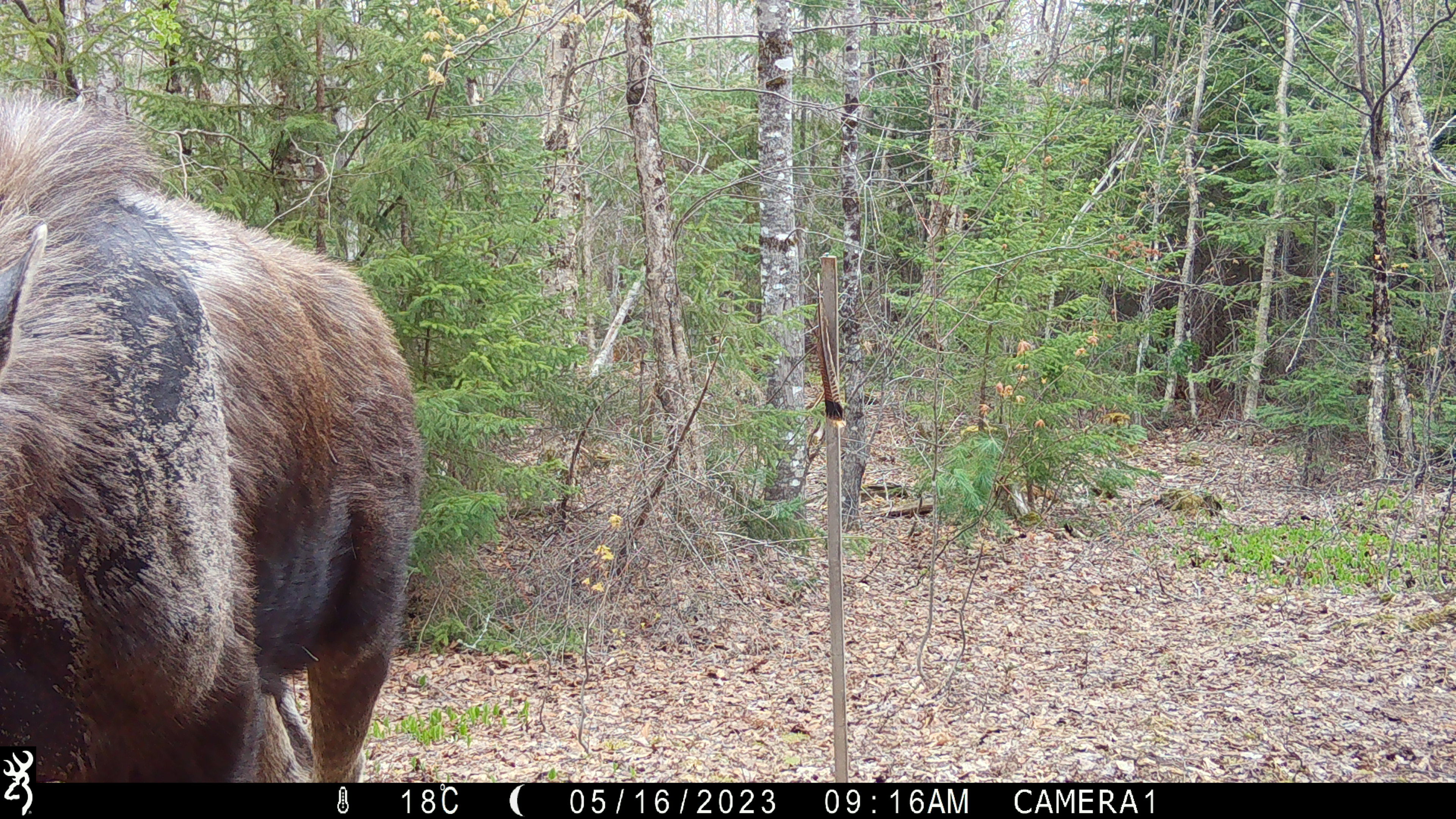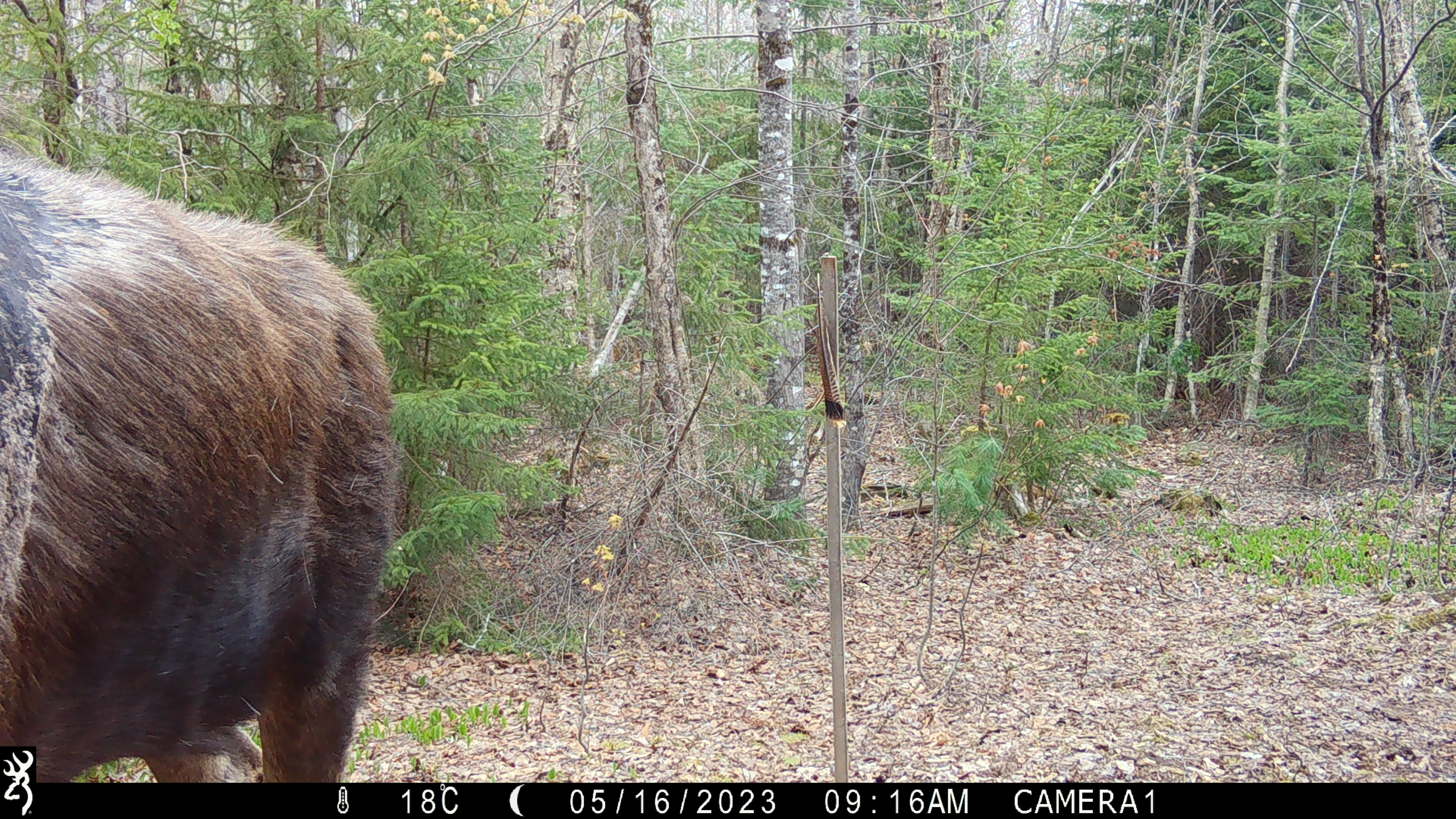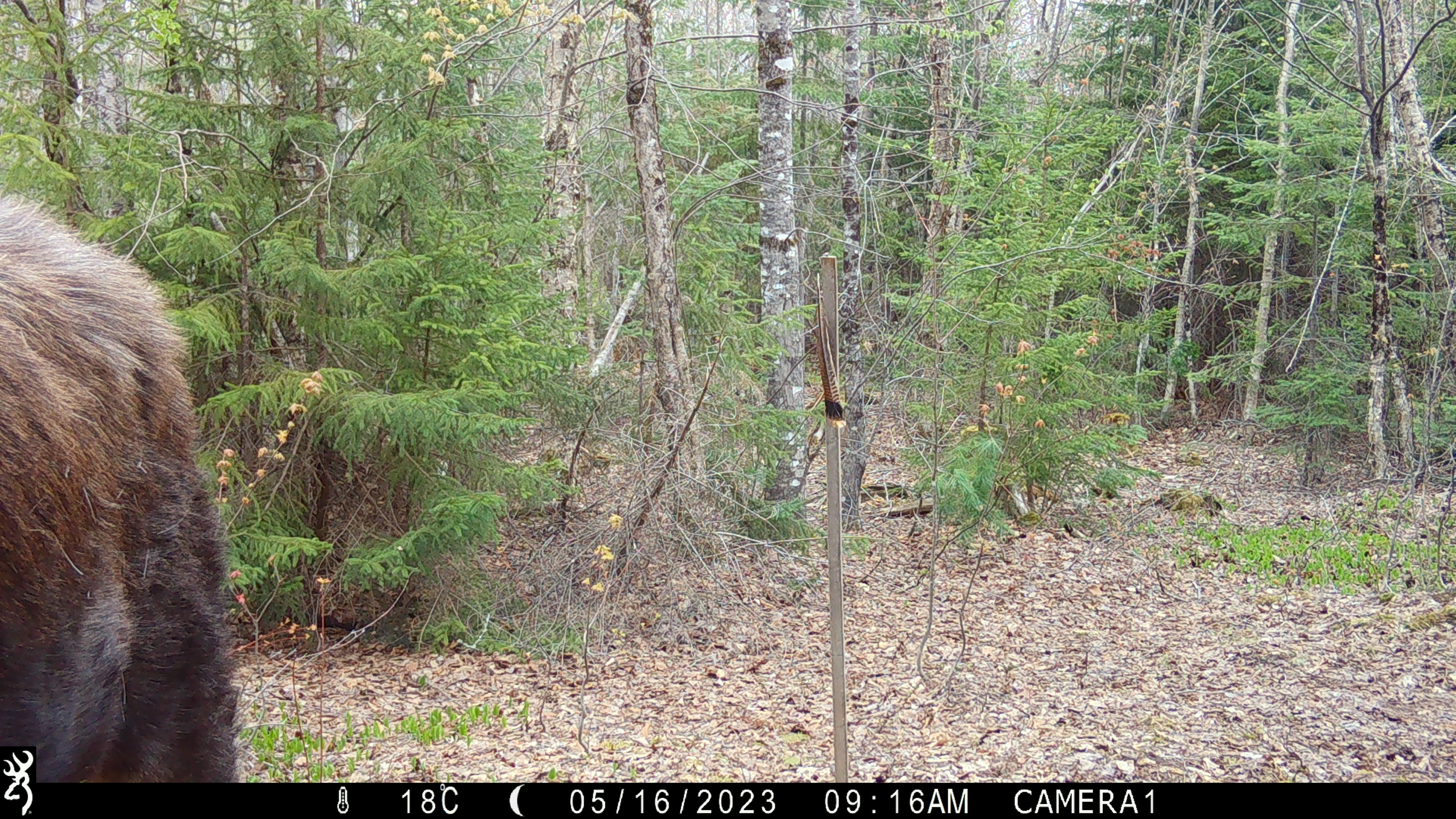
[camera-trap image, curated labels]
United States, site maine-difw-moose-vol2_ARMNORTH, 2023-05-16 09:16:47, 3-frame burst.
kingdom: Animalia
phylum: Chordata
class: Mammalia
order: Artiodactyla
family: Cervidae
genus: Alces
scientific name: Alces alces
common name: moose